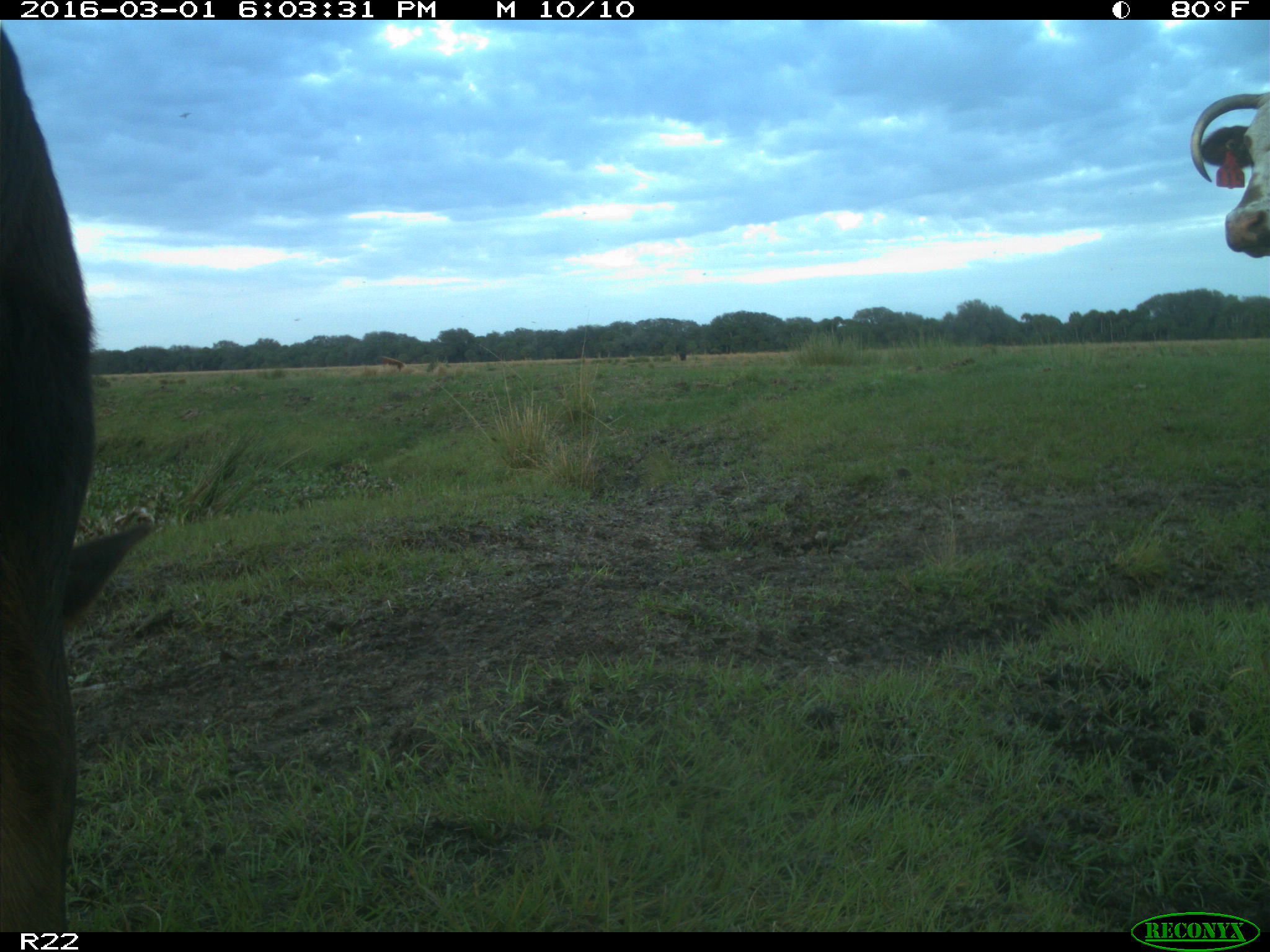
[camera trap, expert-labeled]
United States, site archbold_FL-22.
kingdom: Animalia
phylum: Chordata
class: Mammalia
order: Artiodactyla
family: Bovidae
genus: Bos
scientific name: Bos taurus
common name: domestic cow